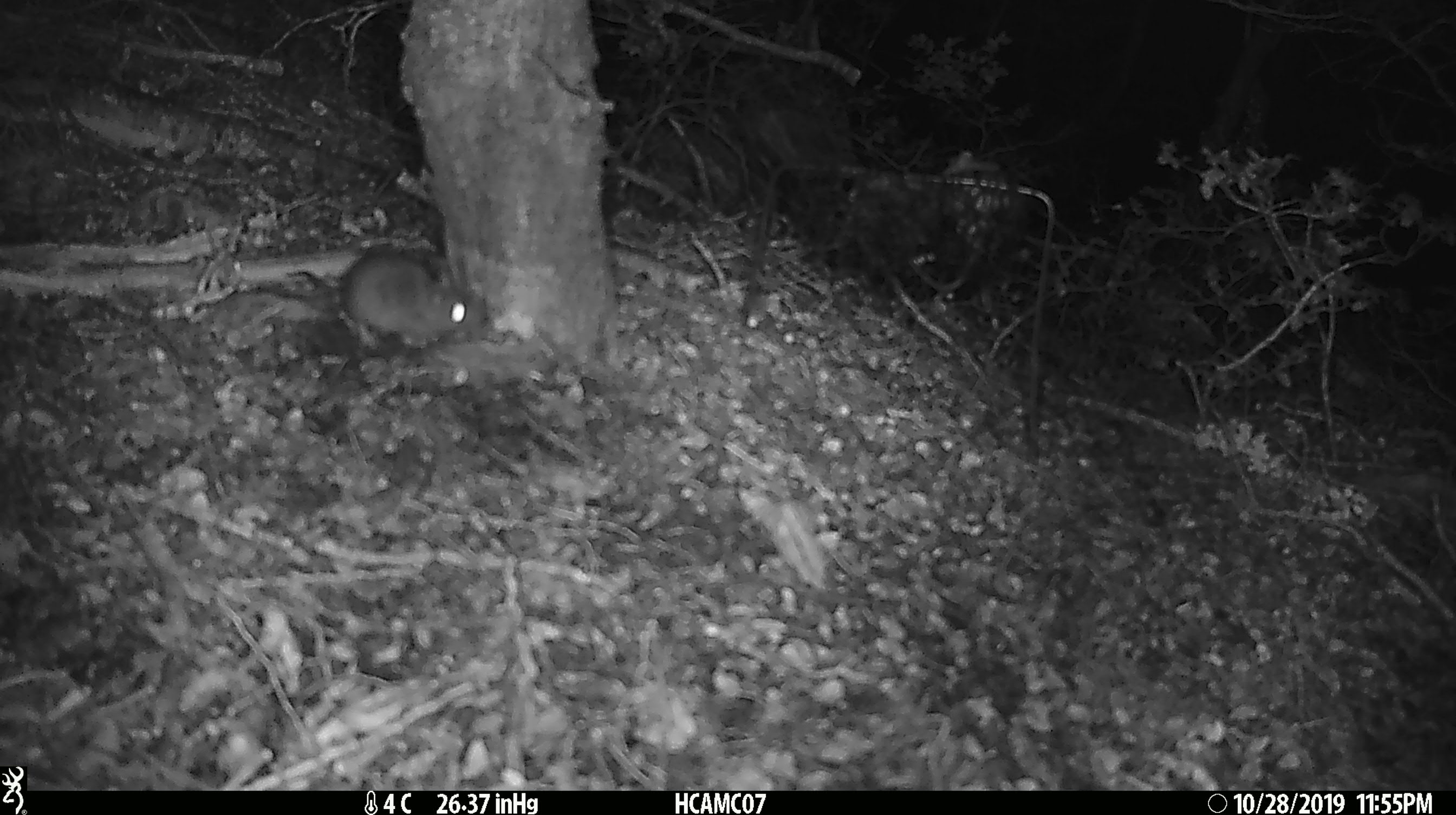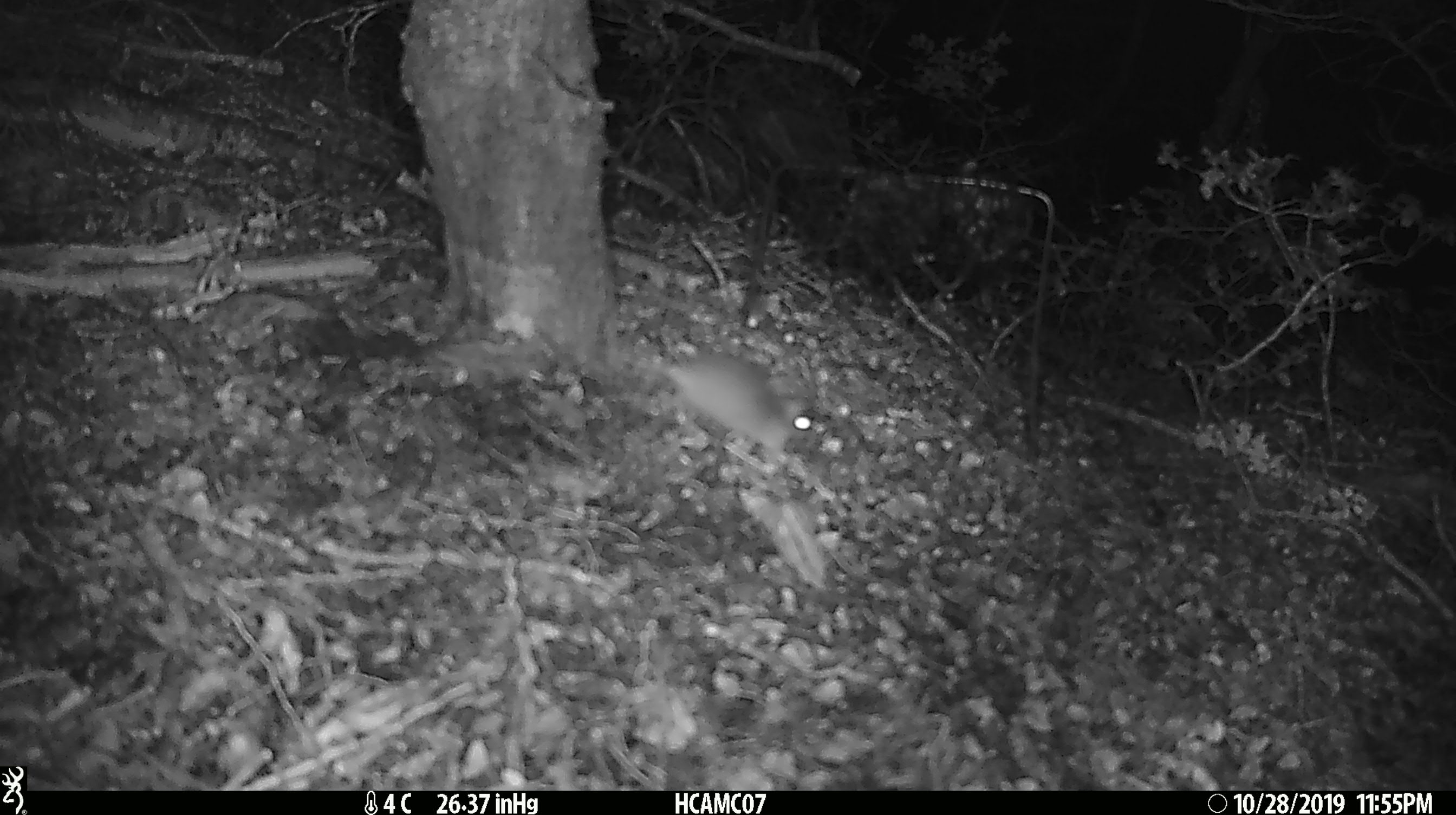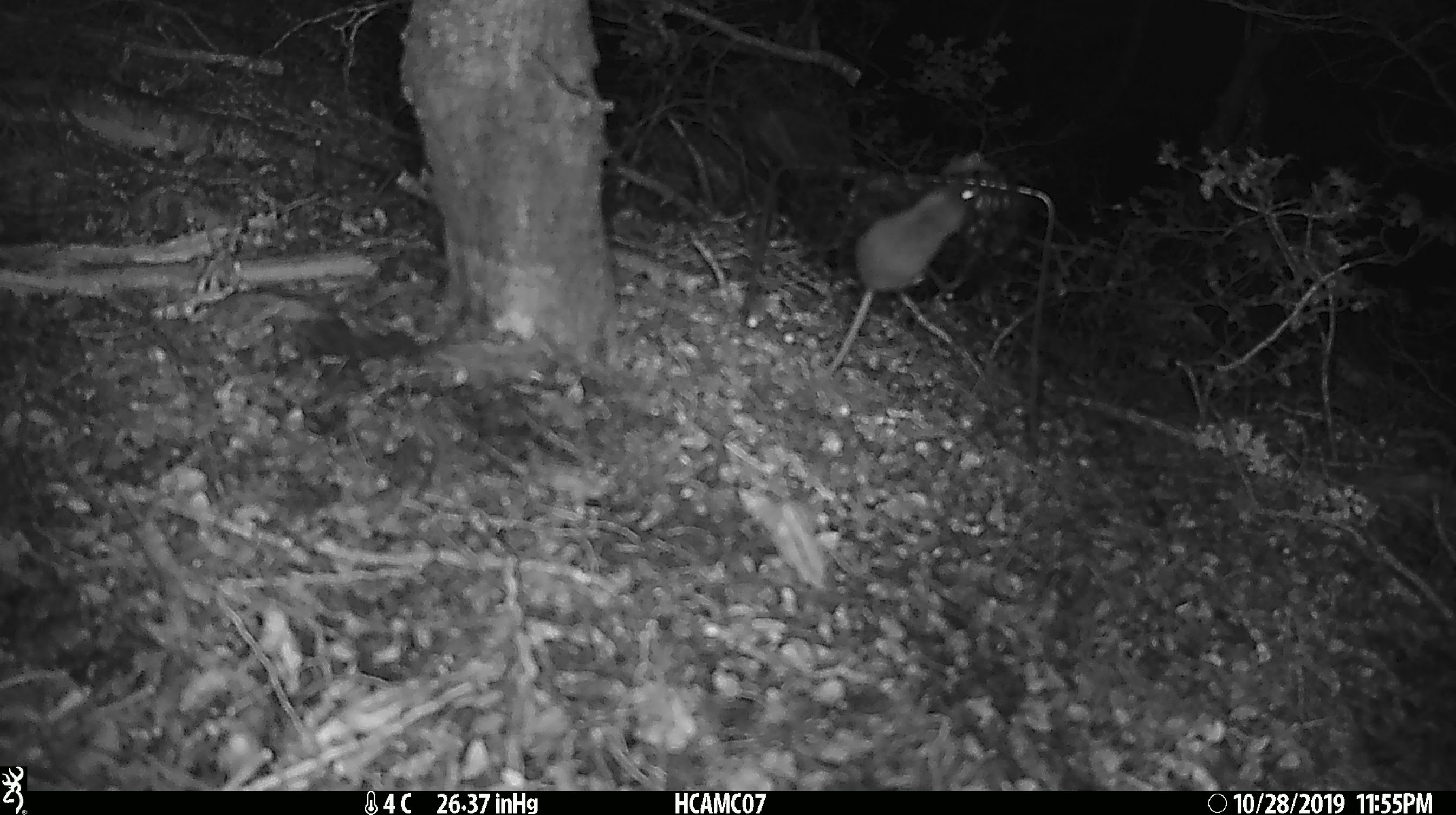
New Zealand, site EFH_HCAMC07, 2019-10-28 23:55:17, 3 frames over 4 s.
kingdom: Animalia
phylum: Chordata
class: Mammalia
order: Rodentia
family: Muridae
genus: Mus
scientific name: Mus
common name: mouse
Mouse (Mus).